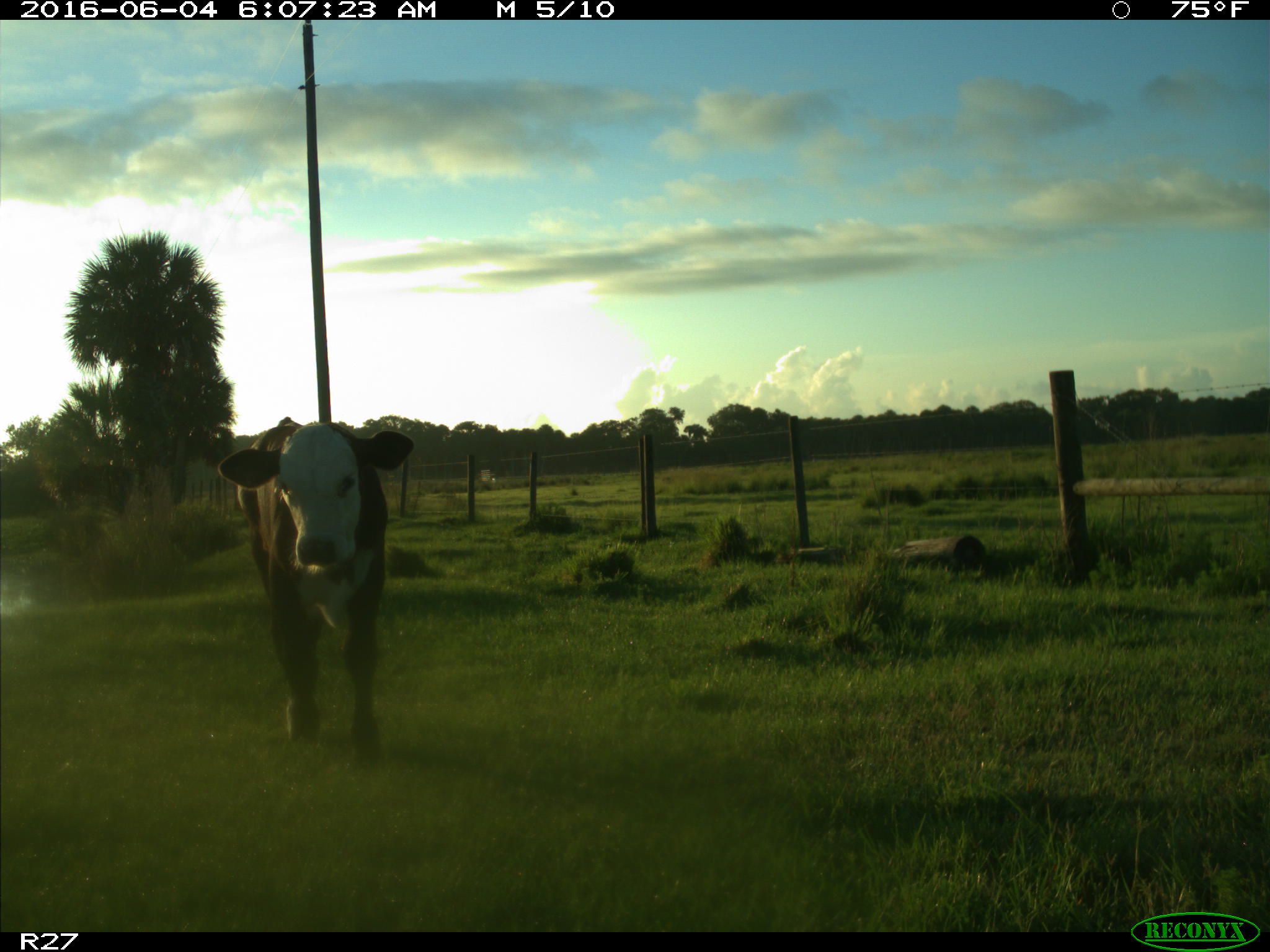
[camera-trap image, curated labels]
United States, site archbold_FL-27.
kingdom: Animalia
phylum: Chordata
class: Mammalia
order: Artiodactyla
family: Bovidae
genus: Bos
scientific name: Bos taurus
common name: domestic cow